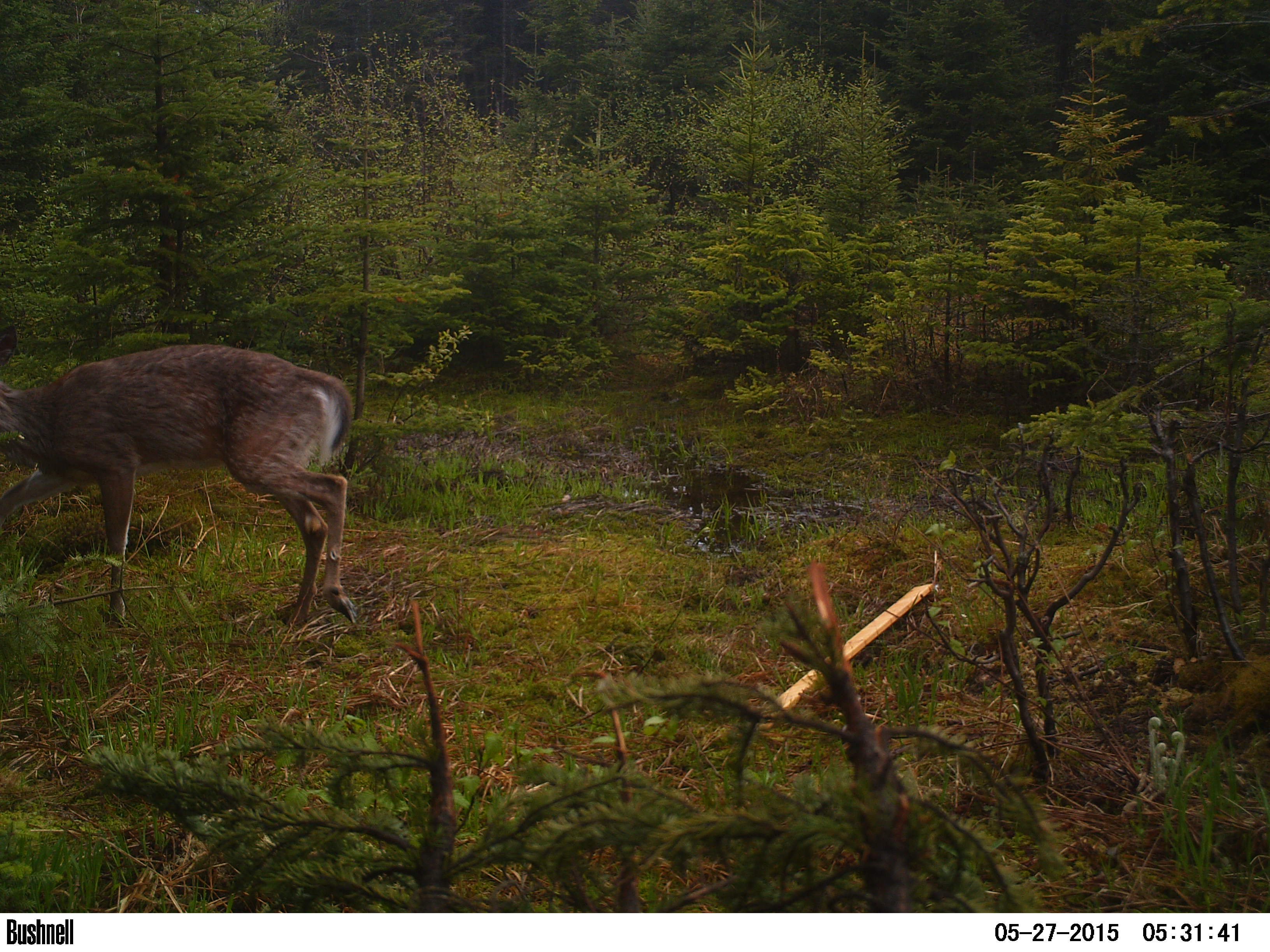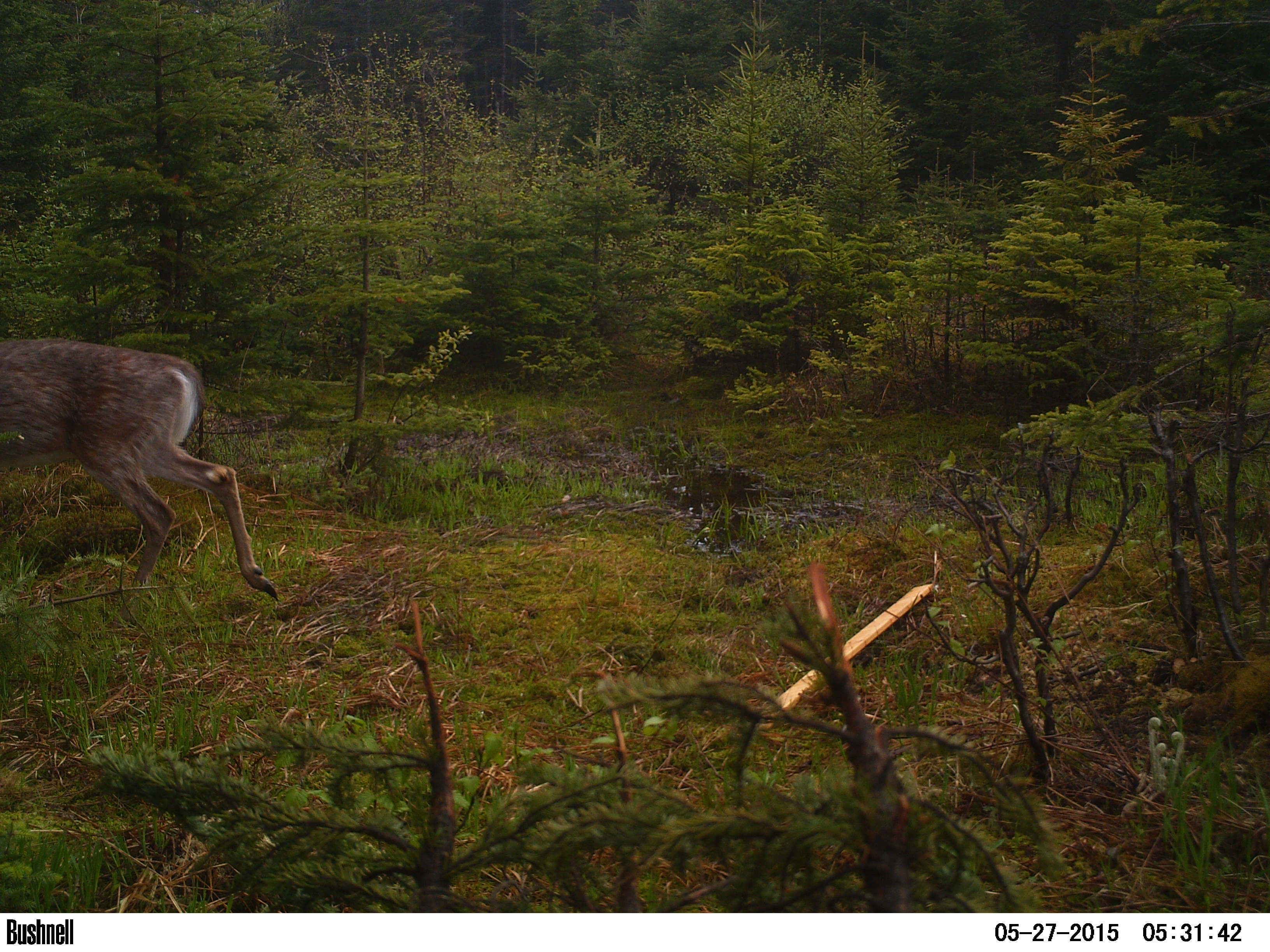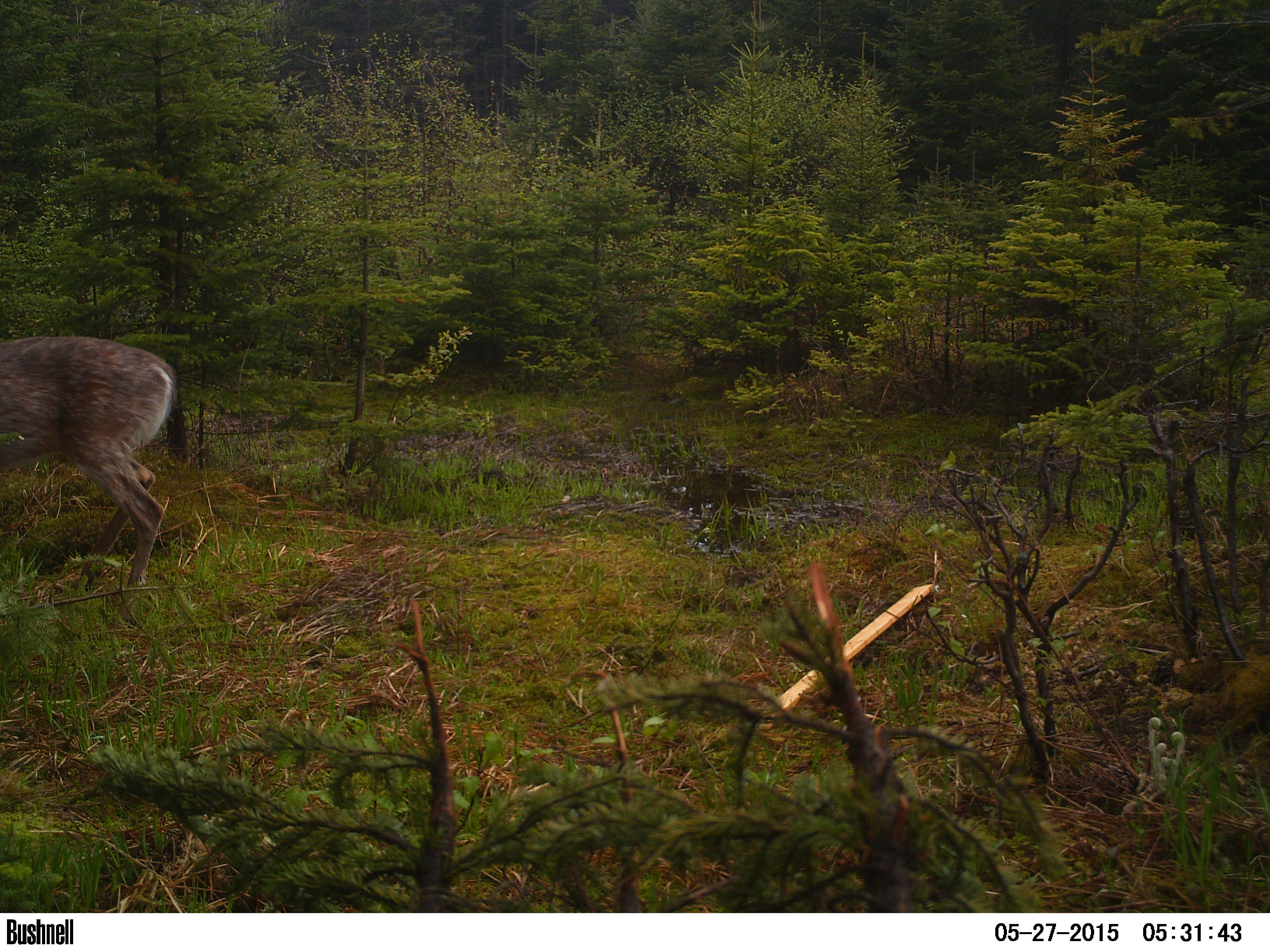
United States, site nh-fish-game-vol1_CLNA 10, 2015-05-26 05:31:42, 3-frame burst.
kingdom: Animalia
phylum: Chordata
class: Mammalia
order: Artiodactyla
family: Cervidae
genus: Odocoileus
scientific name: Odocoileus virginianus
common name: white-tailed deer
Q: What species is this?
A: White-tailed deer (Odocoileus virginianus).